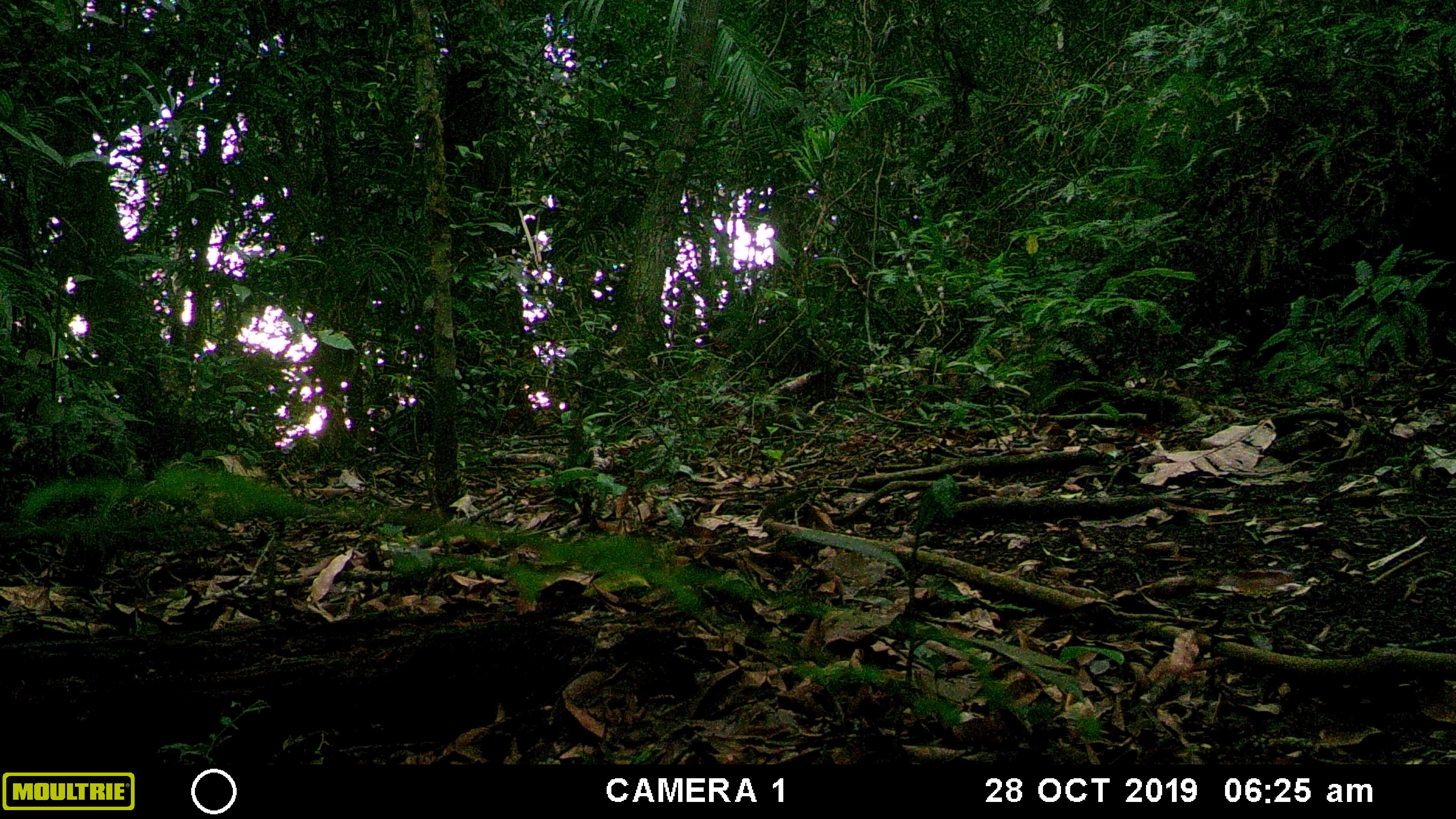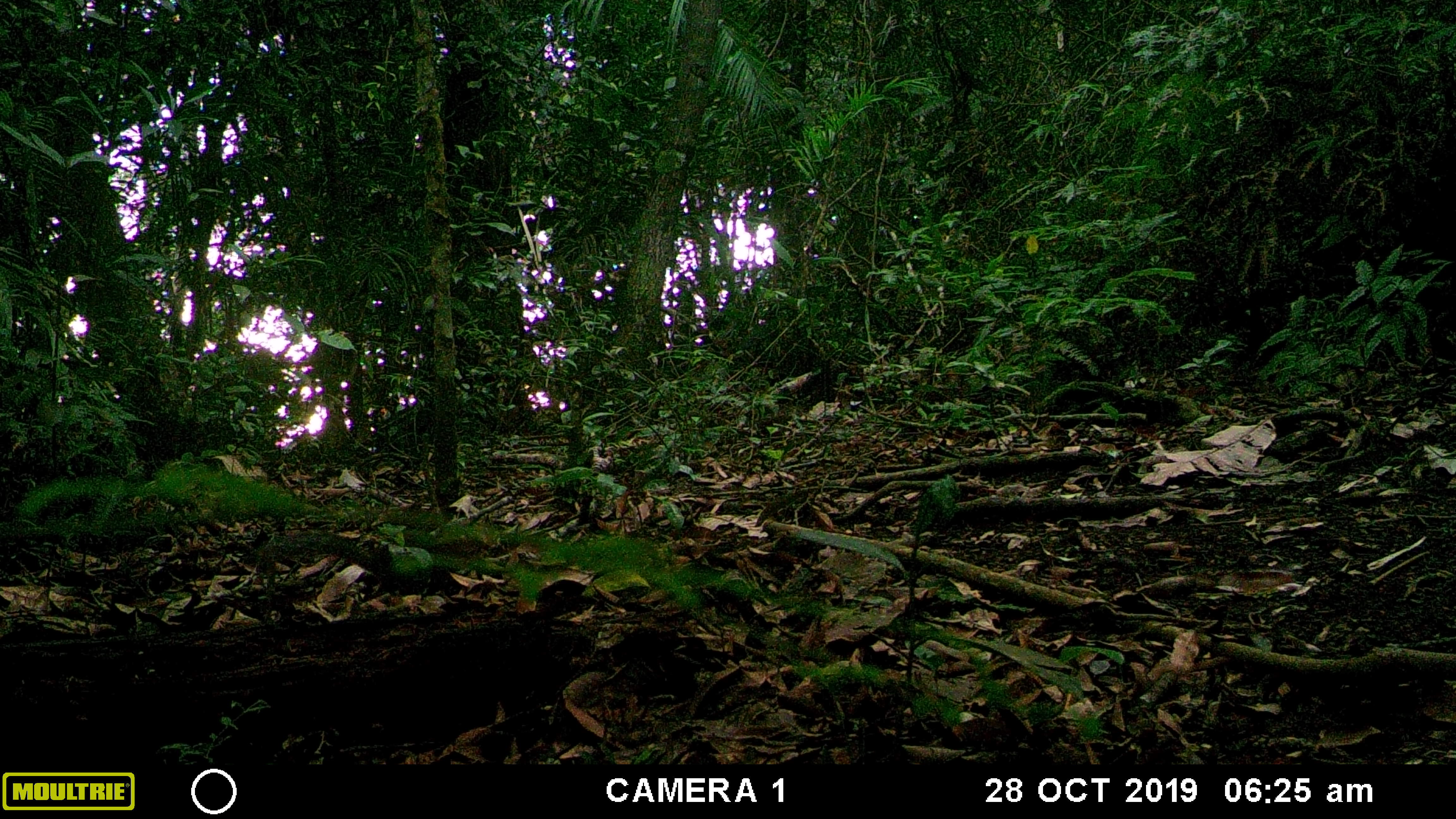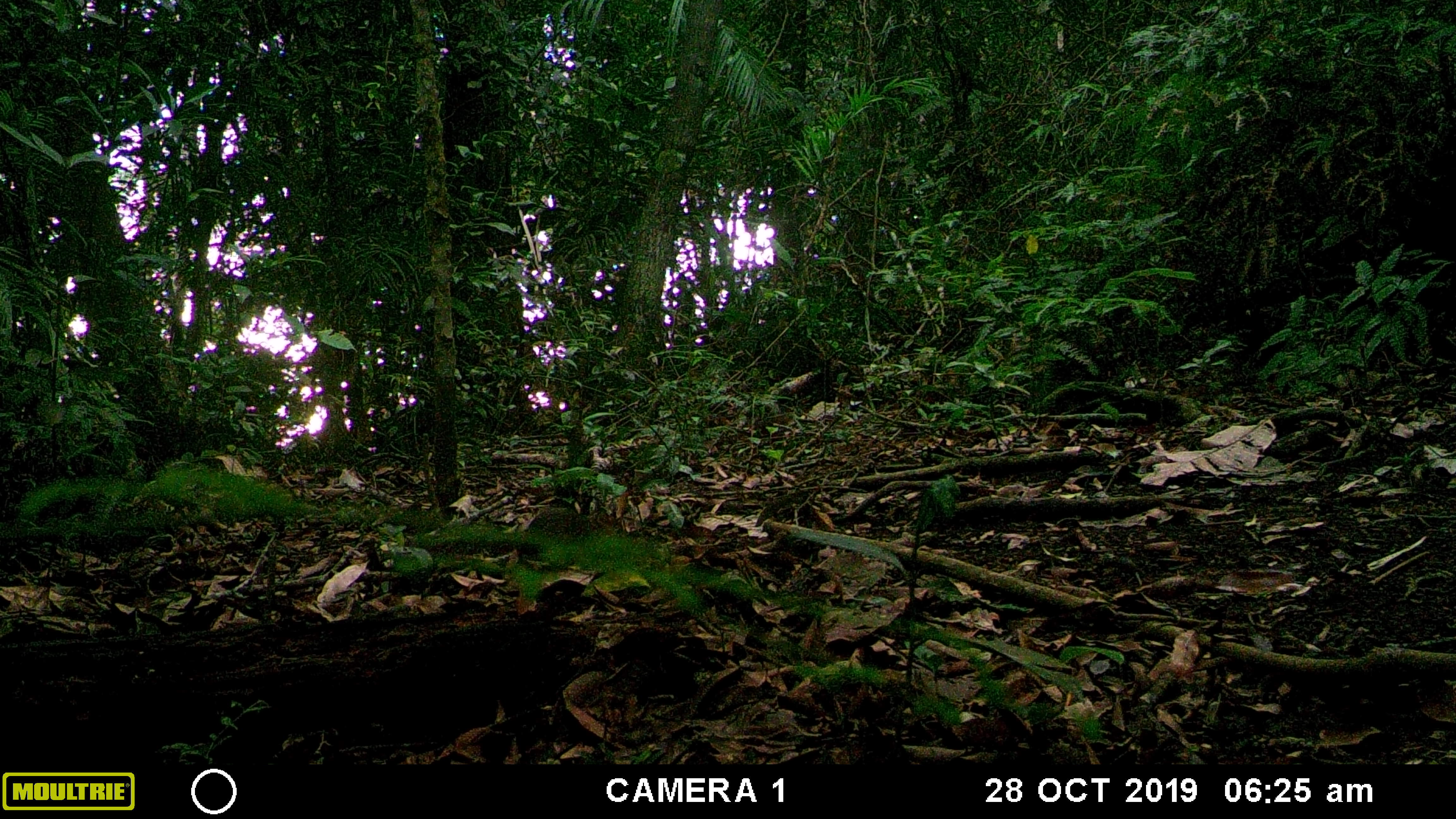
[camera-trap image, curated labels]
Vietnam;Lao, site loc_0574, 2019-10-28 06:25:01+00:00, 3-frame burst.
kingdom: Animalia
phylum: Chordata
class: Mammalia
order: Rodentia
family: Sciuridae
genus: Dremomys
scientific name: Dremomys rufigenis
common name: red-cheeked squirrel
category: red cheeked squirrel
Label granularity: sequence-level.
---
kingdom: Animalia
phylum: Chordata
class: Mammalia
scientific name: Mammalia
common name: mammal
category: unidentified small mammal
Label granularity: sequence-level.